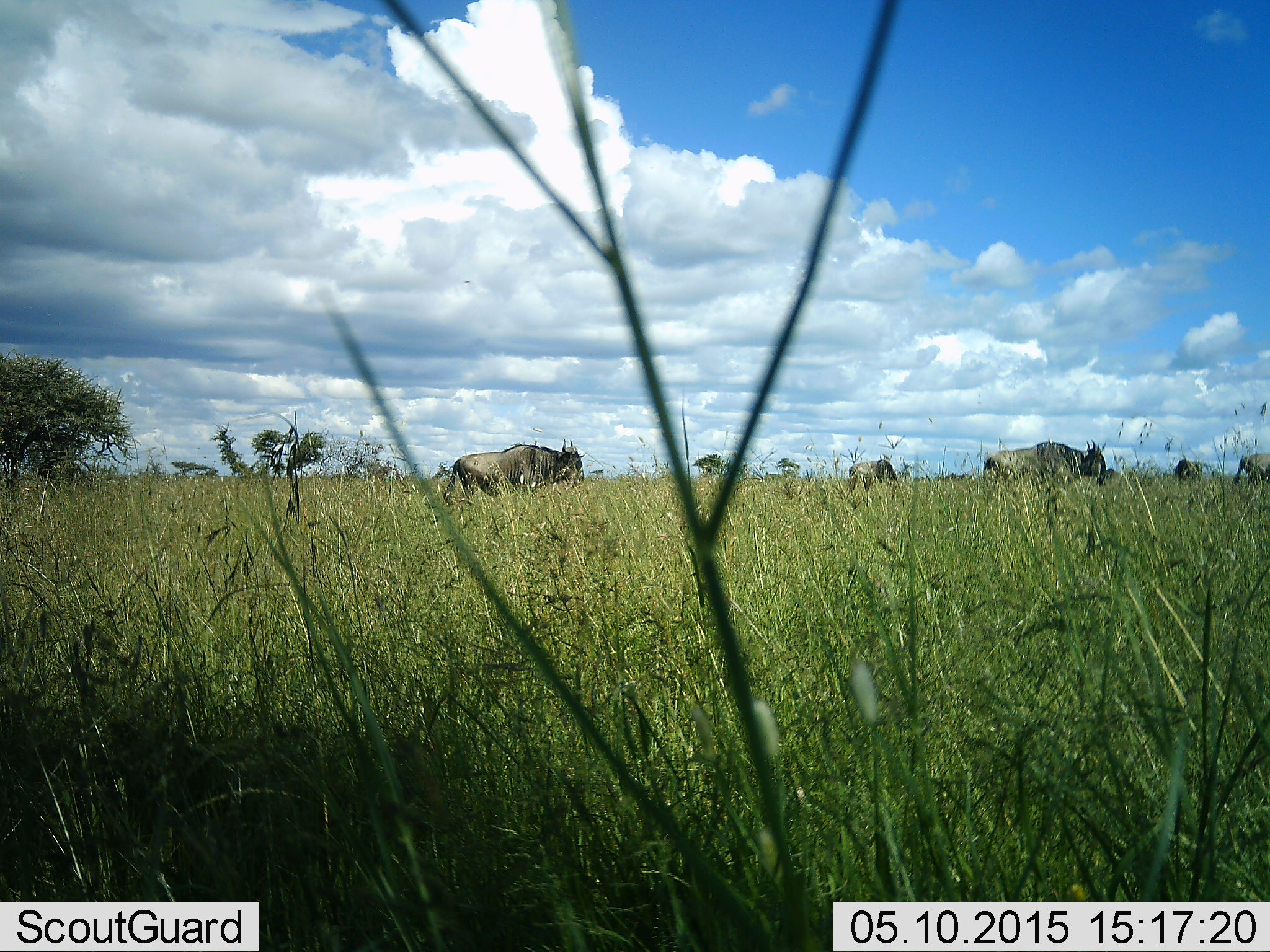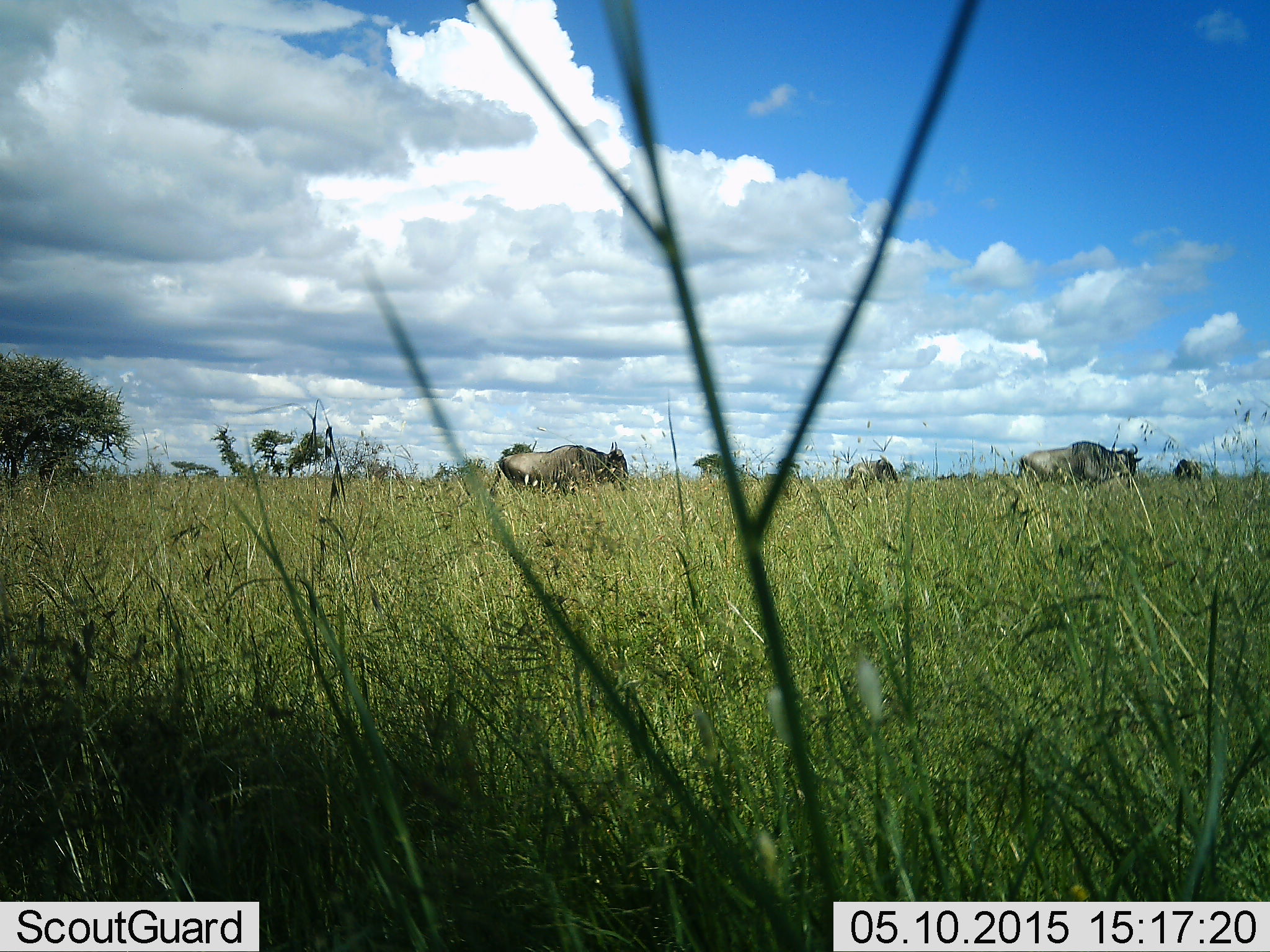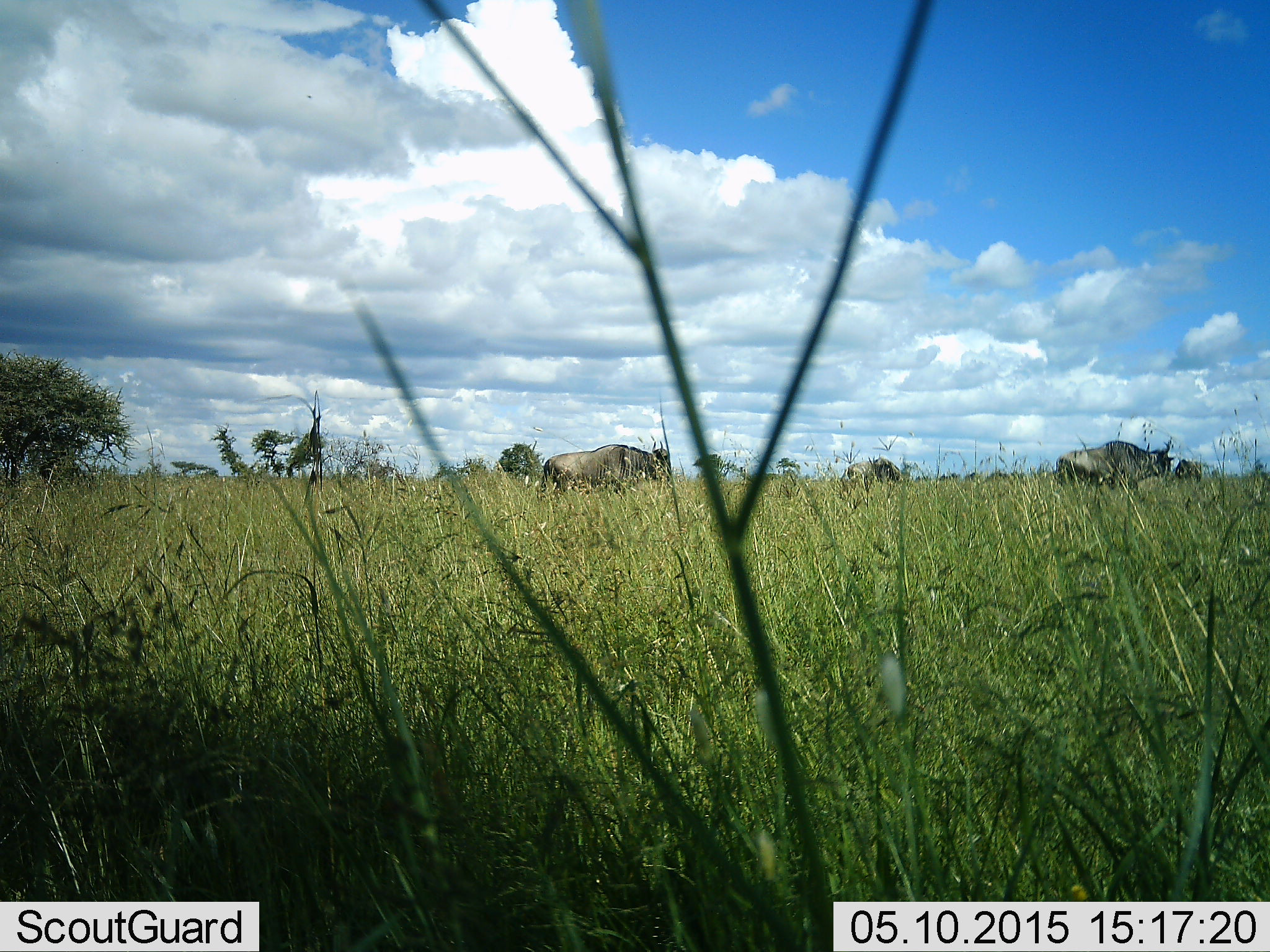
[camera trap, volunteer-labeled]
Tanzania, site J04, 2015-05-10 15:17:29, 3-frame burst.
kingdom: Animalia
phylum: Chordata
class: Mammalia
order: Artiodactyla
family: Bovidae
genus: Connochaetes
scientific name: Connochaetes taurinus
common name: blue wildebeest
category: wildebeest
Wildebeest (blue wildebeest) (Connochaetes taurinus), count 5. Behavior (volunteer vote fractions): standing 60%, resting 0%, moving 80%, interacting 0%. Young present (vote fraction): 0%. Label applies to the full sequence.